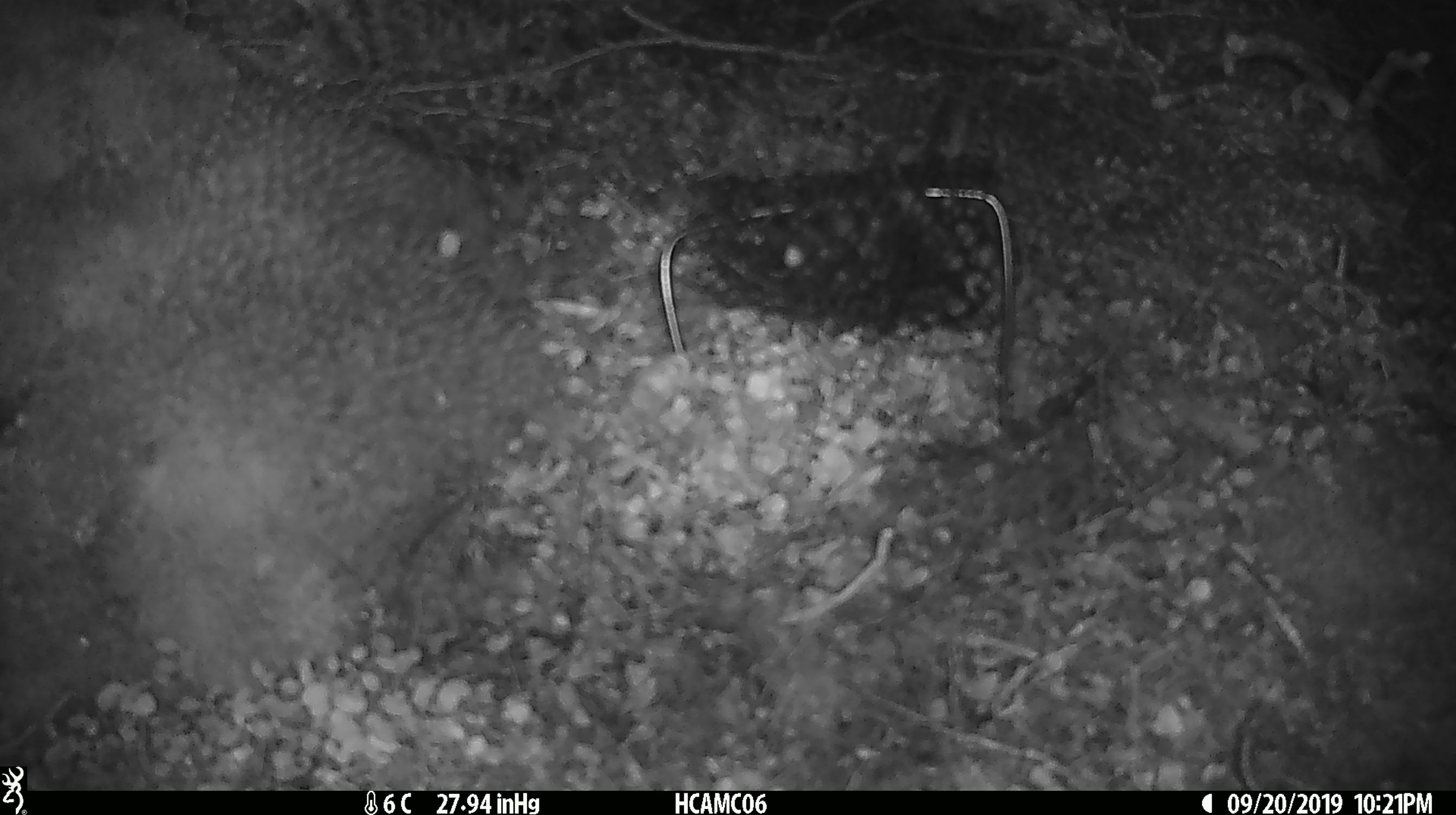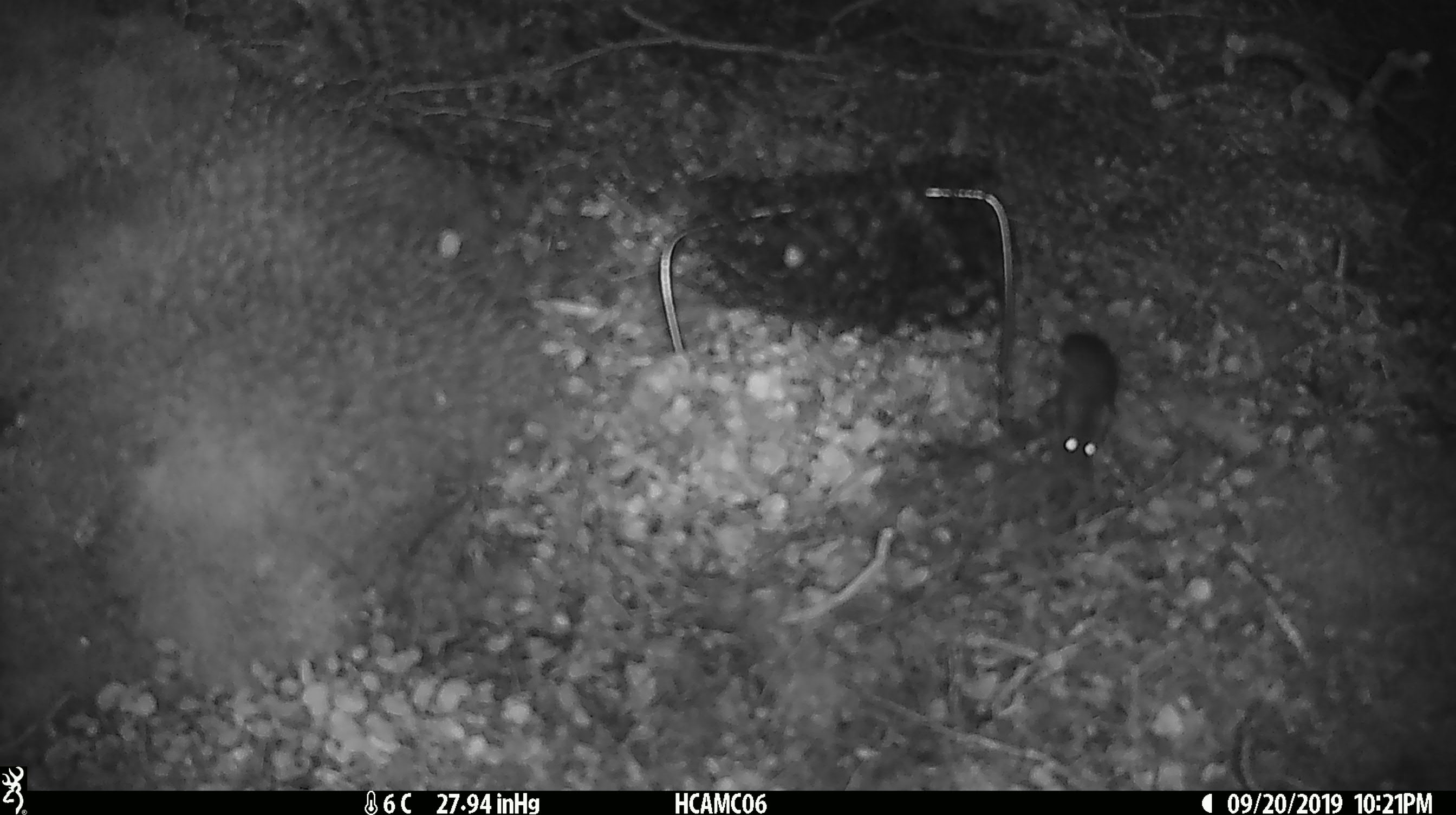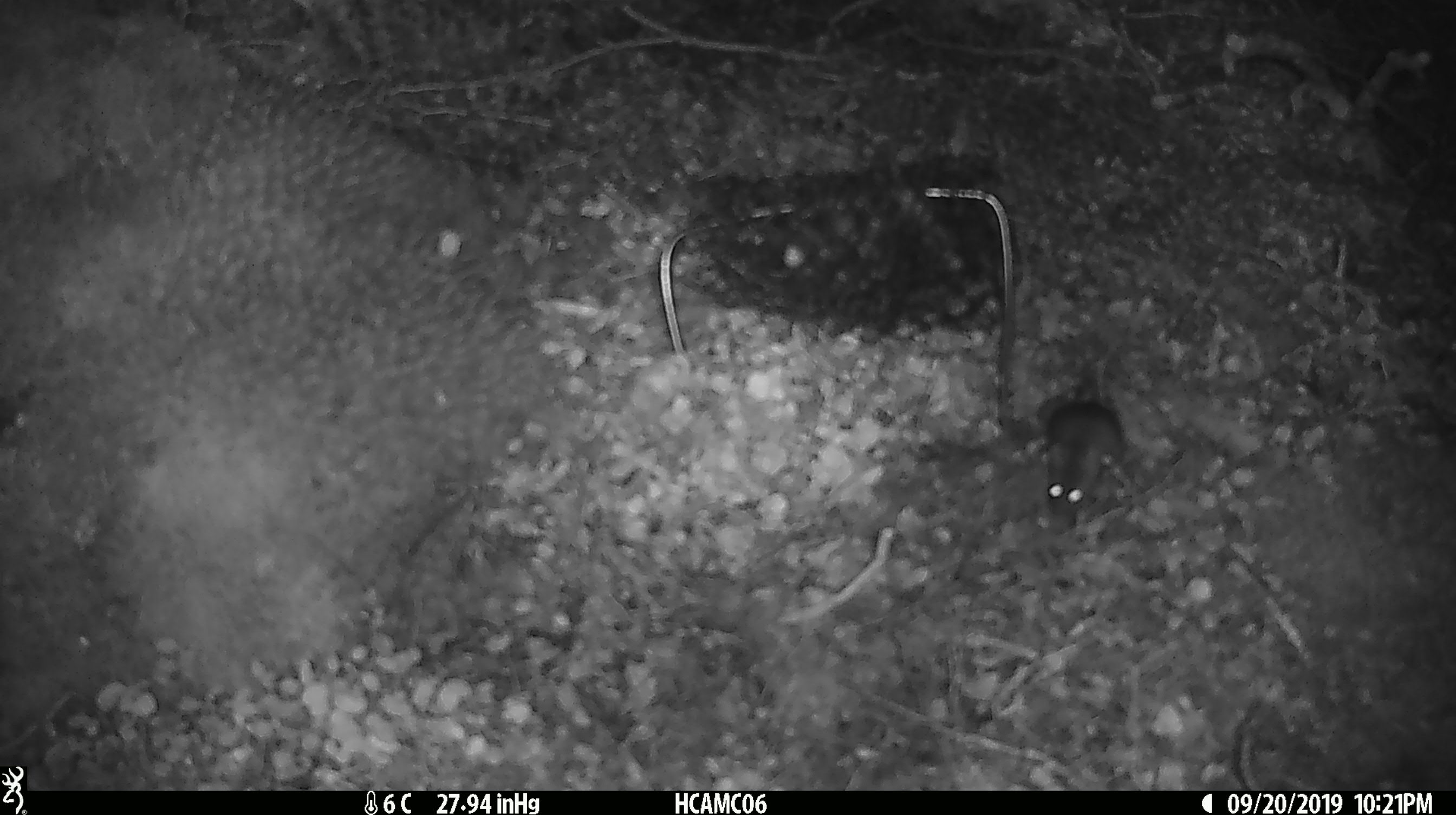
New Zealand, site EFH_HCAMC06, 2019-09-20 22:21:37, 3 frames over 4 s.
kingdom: Animalia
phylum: Chordata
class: Mammalia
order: Rodentia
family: Muridae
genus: Mus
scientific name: Mus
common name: mouse